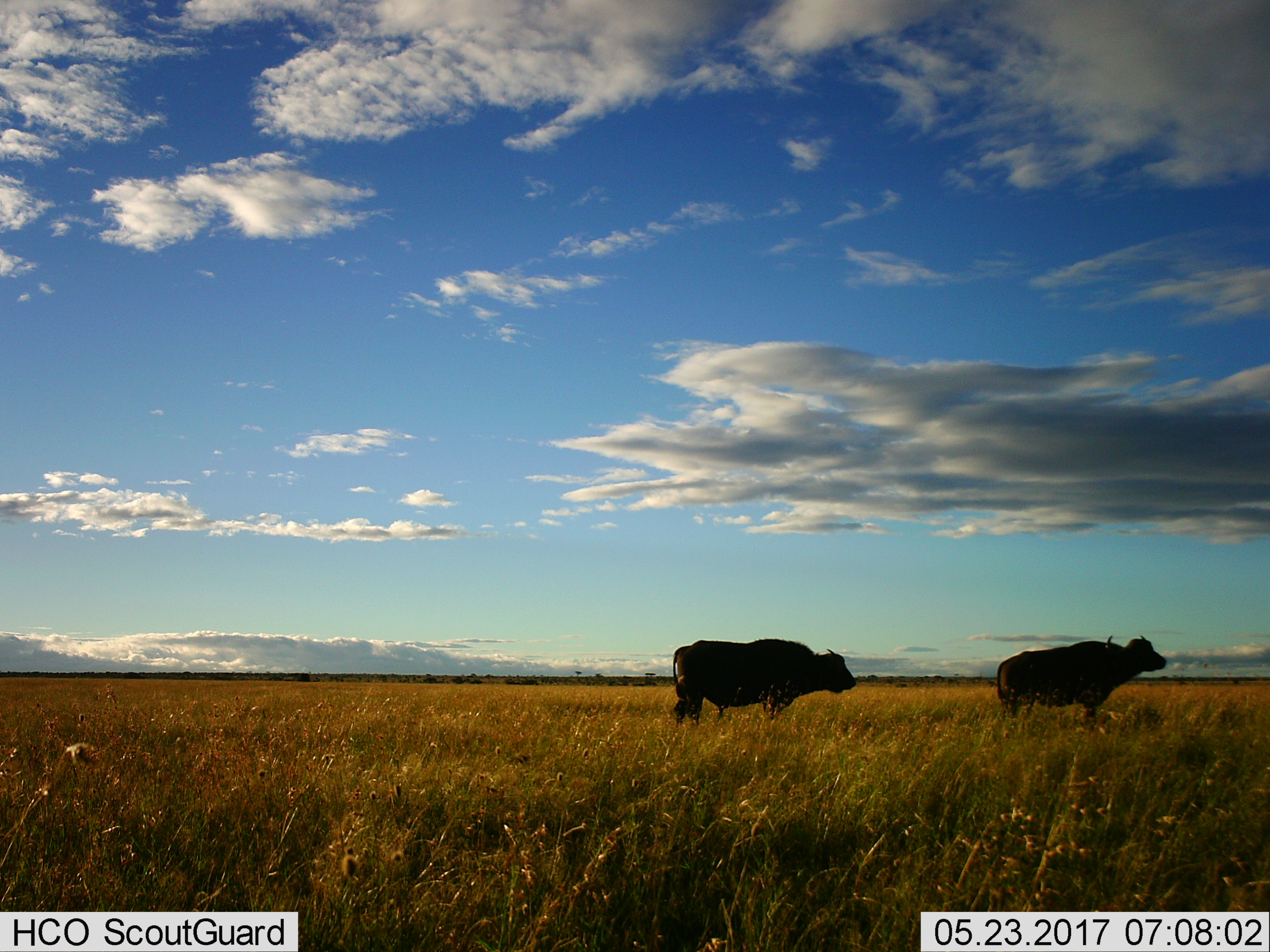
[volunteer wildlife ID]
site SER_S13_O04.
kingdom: Animalia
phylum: Chordata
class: Mammalia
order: Artiodactyla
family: Bovidae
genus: Syncerus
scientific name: Syncerus caffer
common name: african buffalo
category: buffalo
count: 2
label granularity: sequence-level